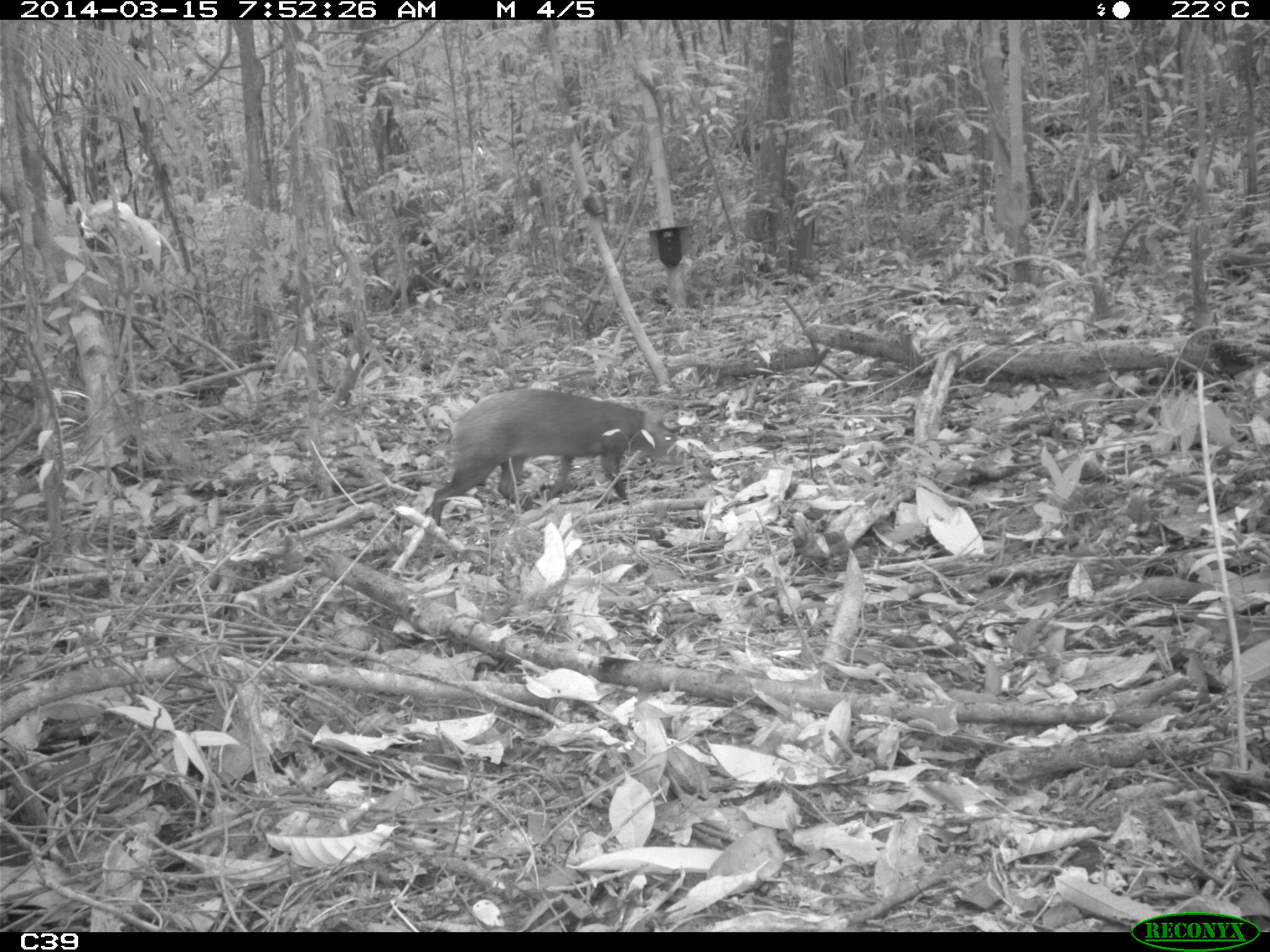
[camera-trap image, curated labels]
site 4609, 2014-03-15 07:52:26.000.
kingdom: Animalia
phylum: Chordata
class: Mammalia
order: Rodentia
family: Dasyproctidae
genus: Dasyprocta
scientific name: Dasyprocta leporina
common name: red-rumped agouti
Dasyprocta leporina (red-rumped agouti), count 1, age adult.